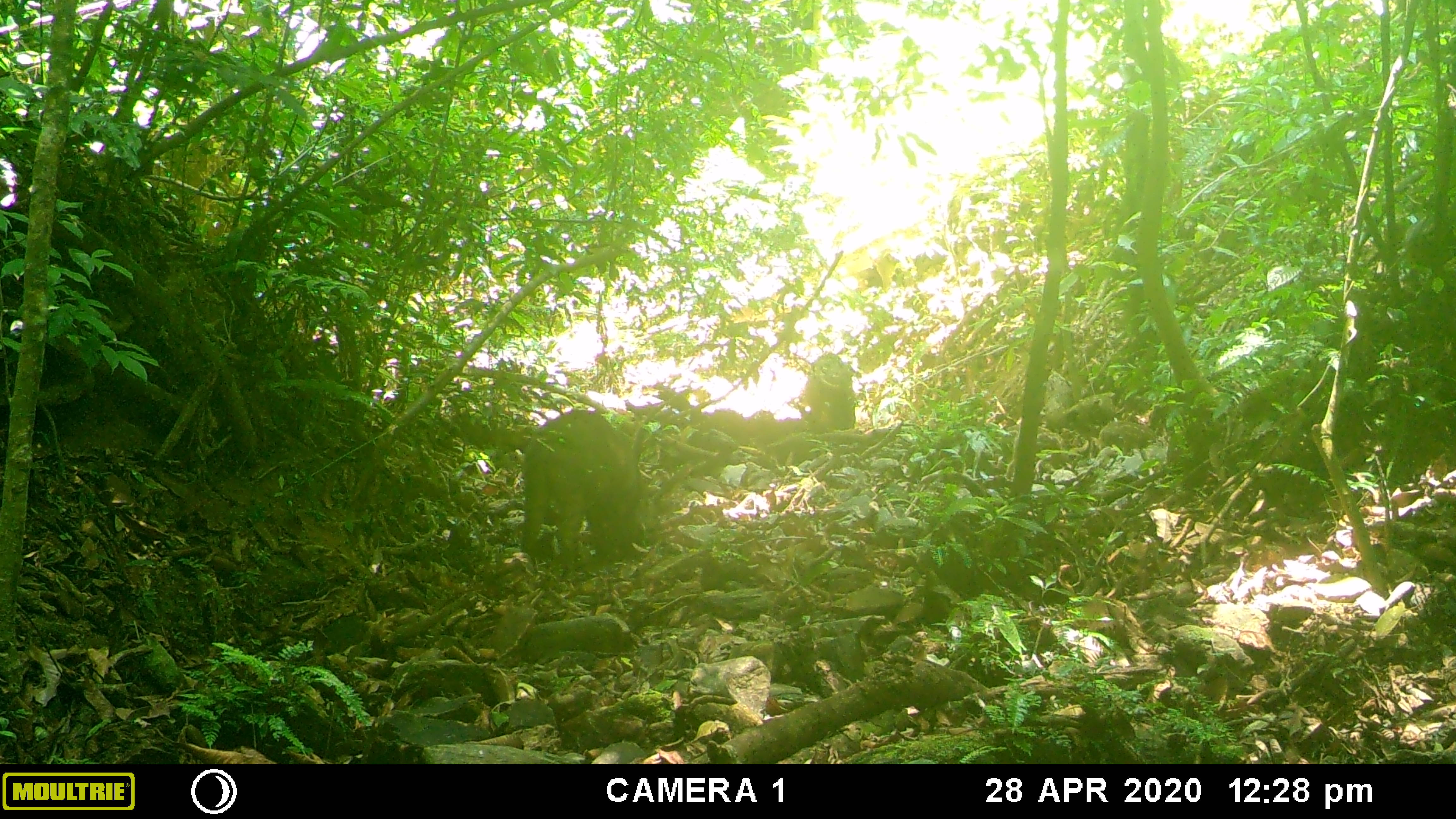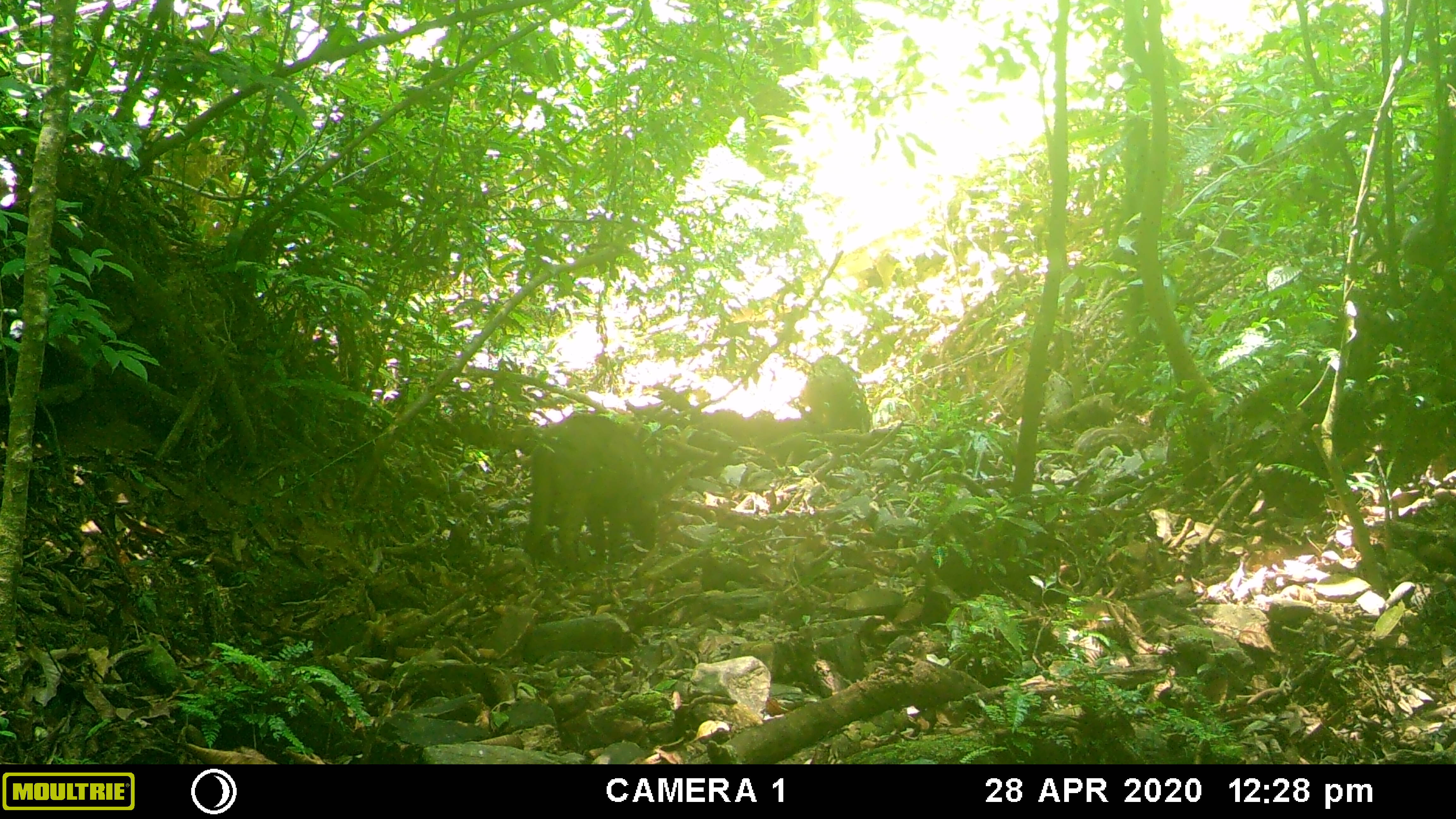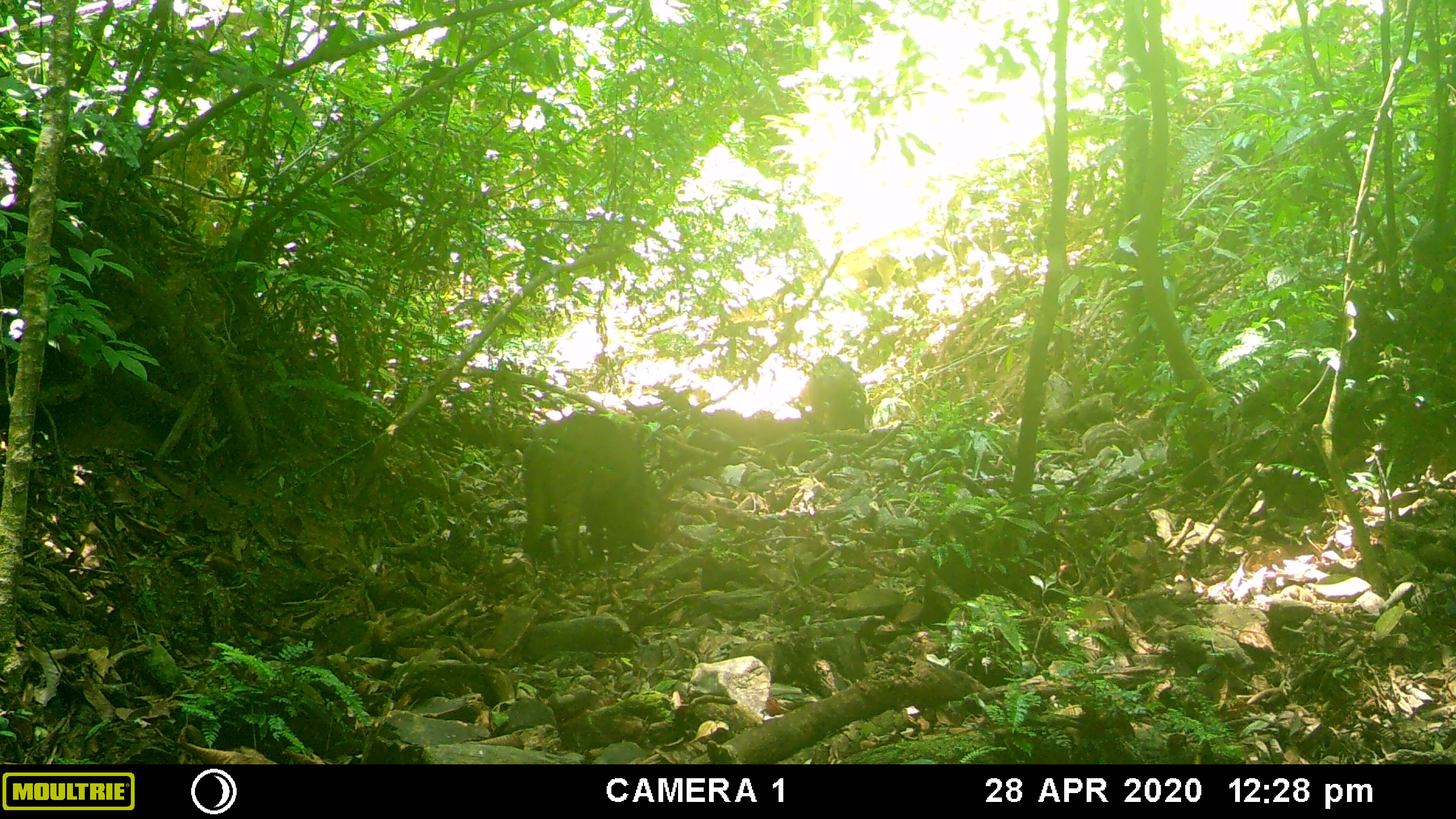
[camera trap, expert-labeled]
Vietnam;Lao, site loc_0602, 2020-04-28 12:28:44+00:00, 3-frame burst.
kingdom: Animalia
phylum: Chordata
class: Mammalia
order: Artiodactyla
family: Suidae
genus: Sus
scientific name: Sus scrofa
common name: eurasian wild pig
Eurasian wild pig (Sus scrofa). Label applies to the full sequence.